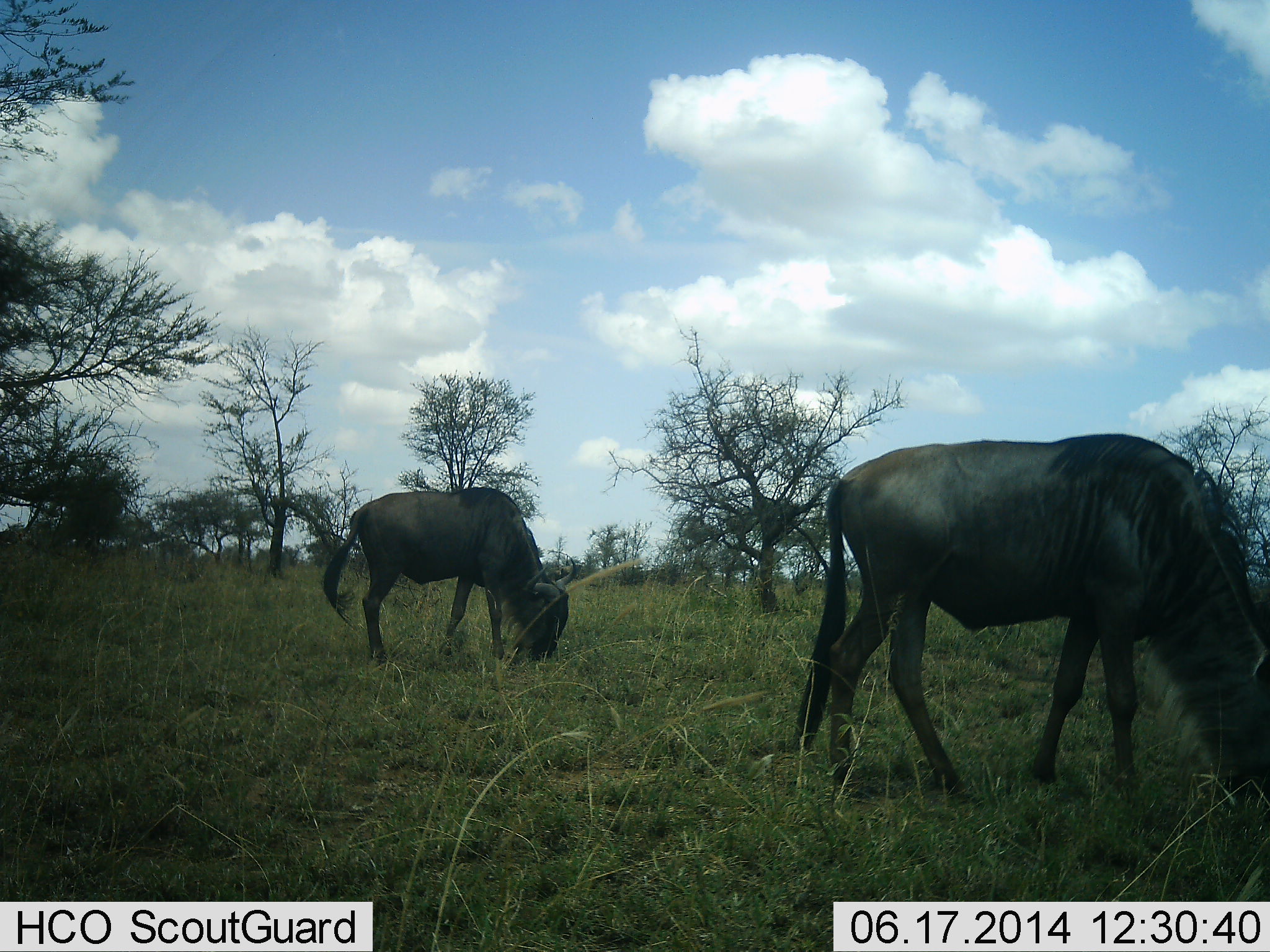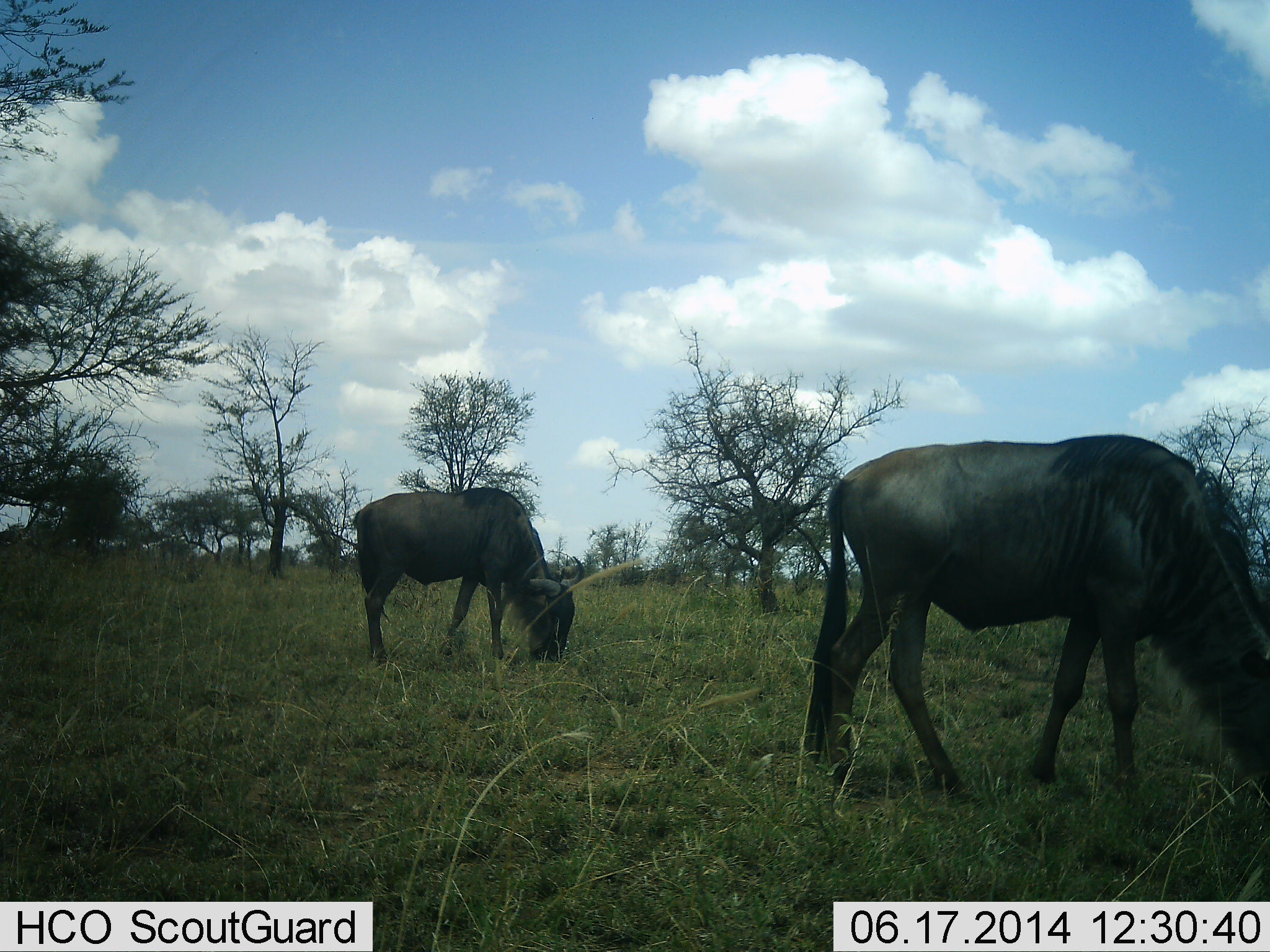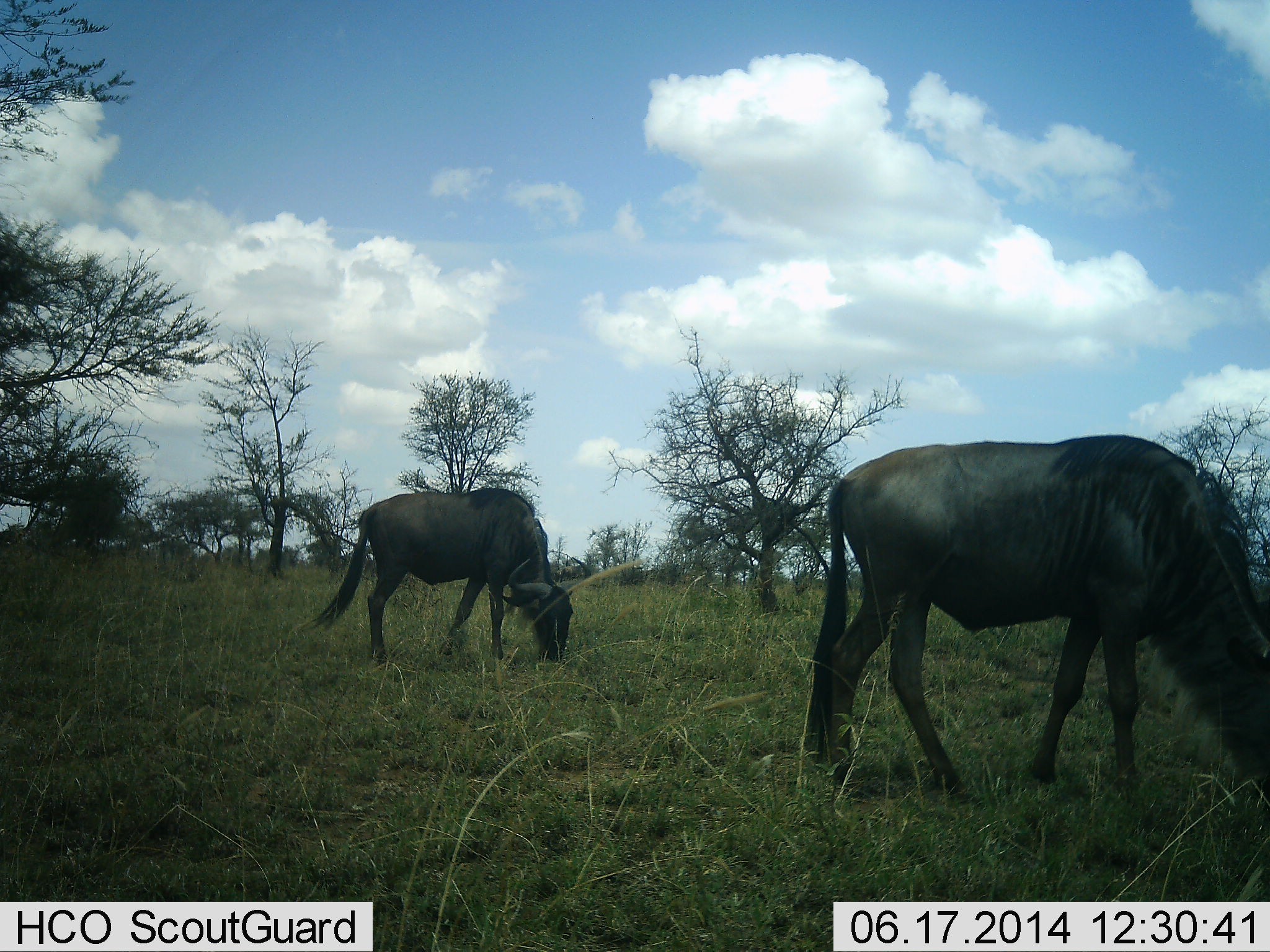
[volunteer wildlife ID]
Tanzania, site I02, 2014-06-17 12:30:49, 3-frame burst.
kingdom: Animalia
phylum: Chordata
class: Mammalia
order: Artiodactyla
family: Bovidae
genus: Connochaetes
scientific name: Connochaetes taurinus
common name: blue wildebeest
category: wildebeest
Wildebeest (blue wildebeest) (Connochaetes taurinus), count 2. Behavior (volunteer vote fractions): standing 50%, resting 0%, moving 10%, interacting 0%. Young present (vote fraction): 0%. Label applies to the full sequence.